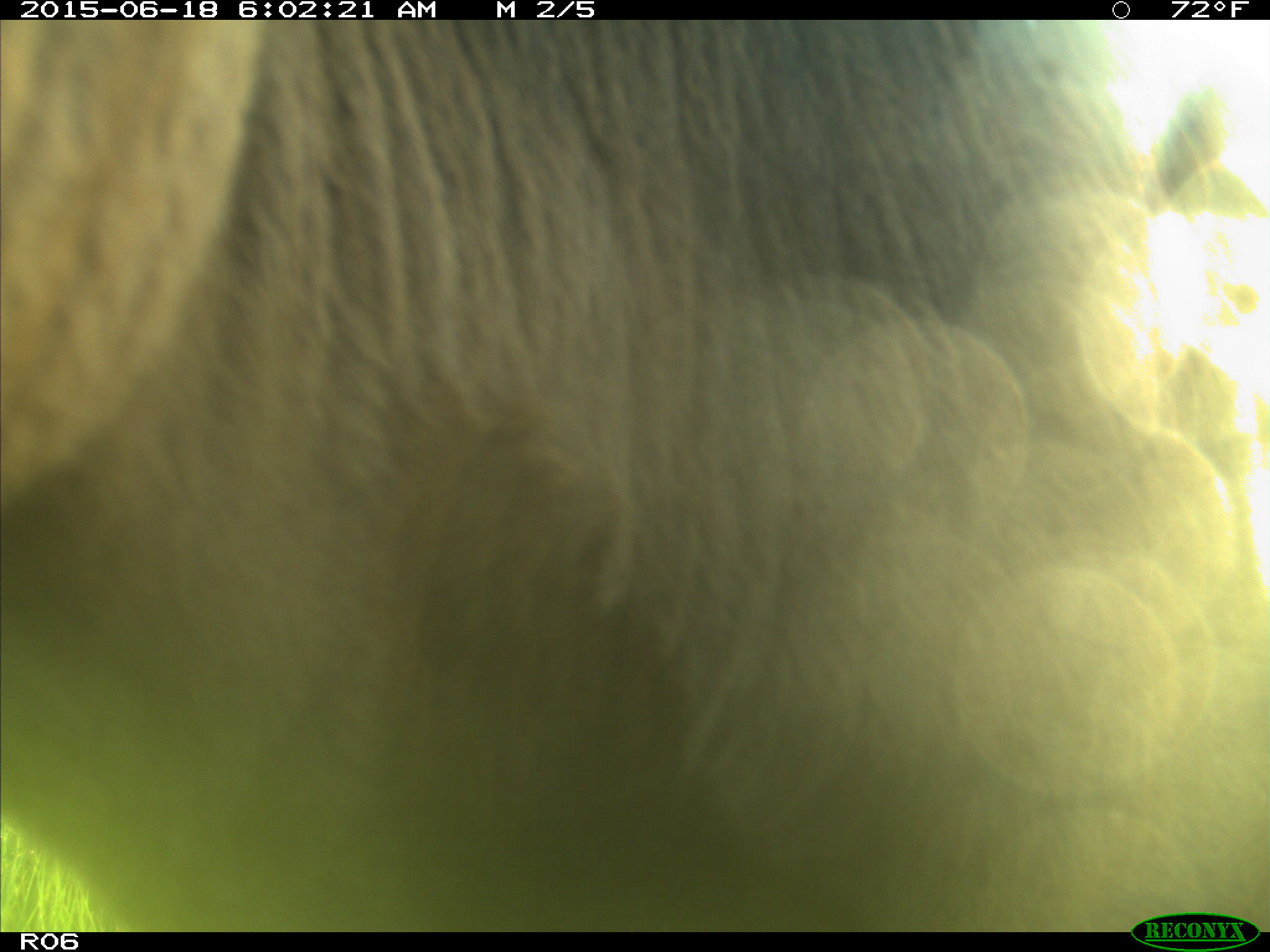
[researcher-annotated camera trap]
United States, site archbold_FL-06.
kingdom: Animalia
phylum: Chordata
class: Mammalia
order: Artiodactyla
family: Bovidae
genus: Bos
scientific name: Bos taurus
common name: domestic cow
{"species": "Bos taurus (domestic cow)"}